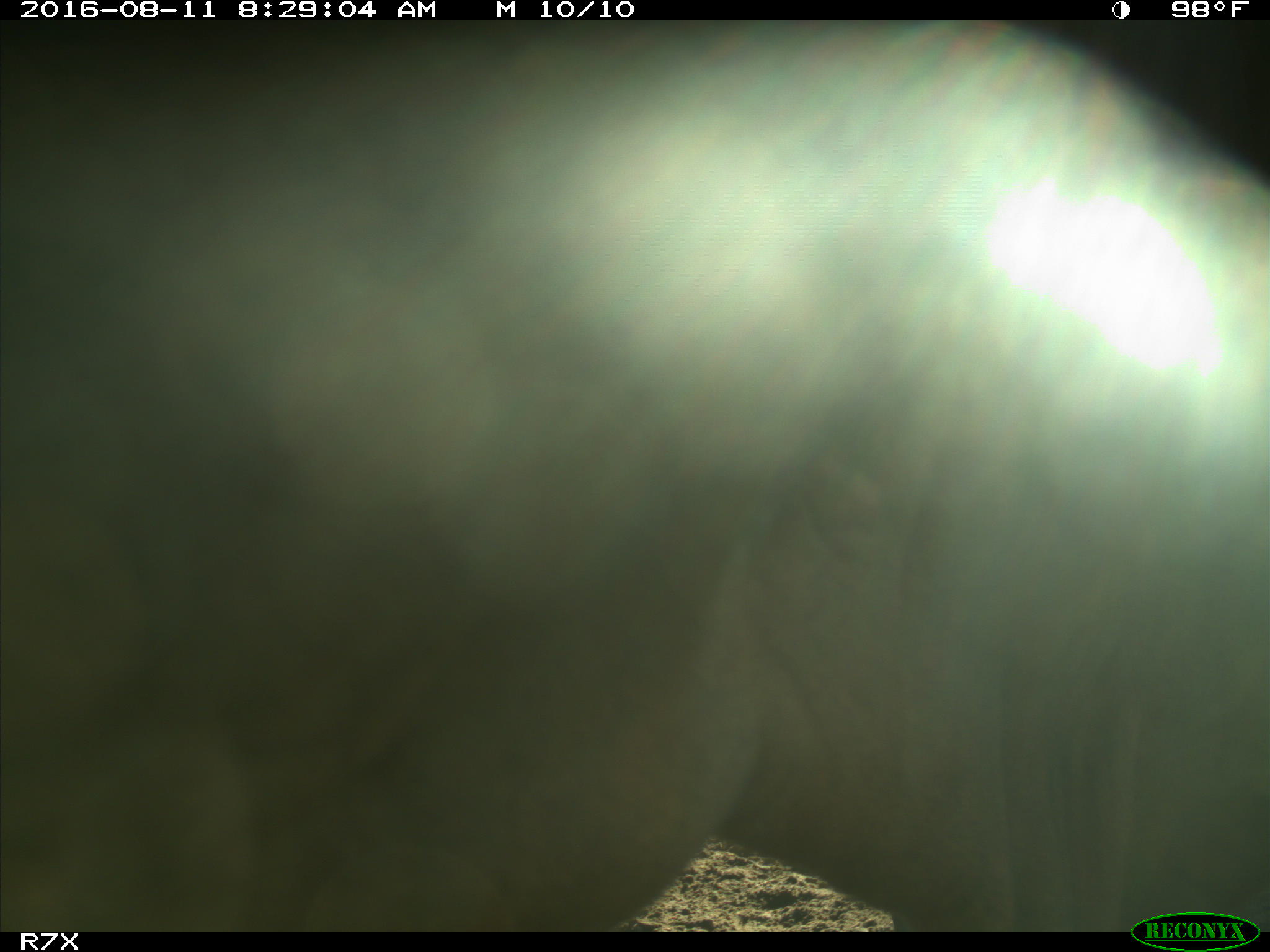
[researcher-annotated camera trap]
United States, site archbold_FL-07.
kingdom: Animalia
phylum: Chordata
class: Mammalia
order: Artiodactyla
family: Bovidae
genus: Bos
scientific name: Bos taurus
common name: domestic cow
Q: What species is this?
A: Bos taurus (domestic cow).